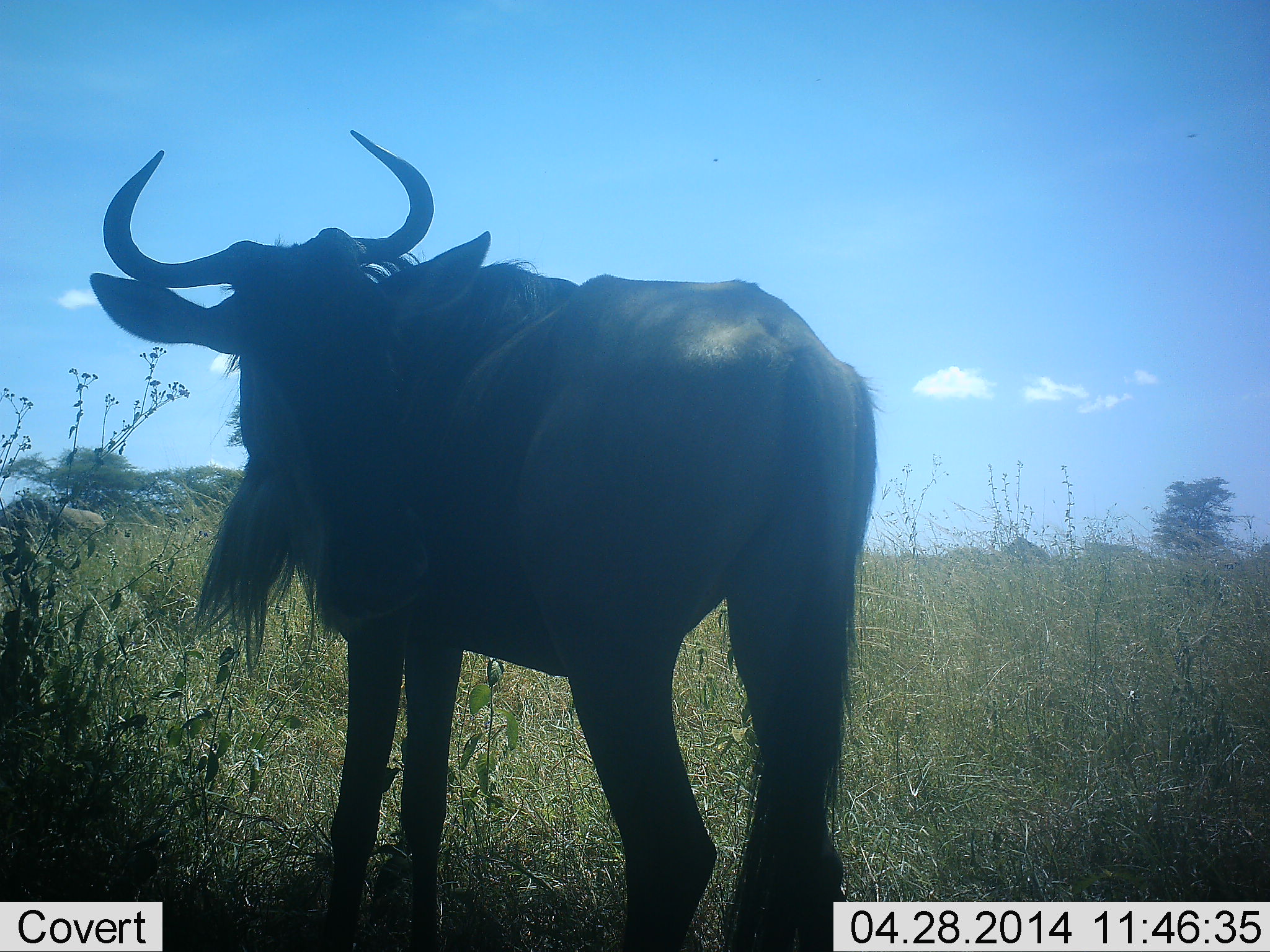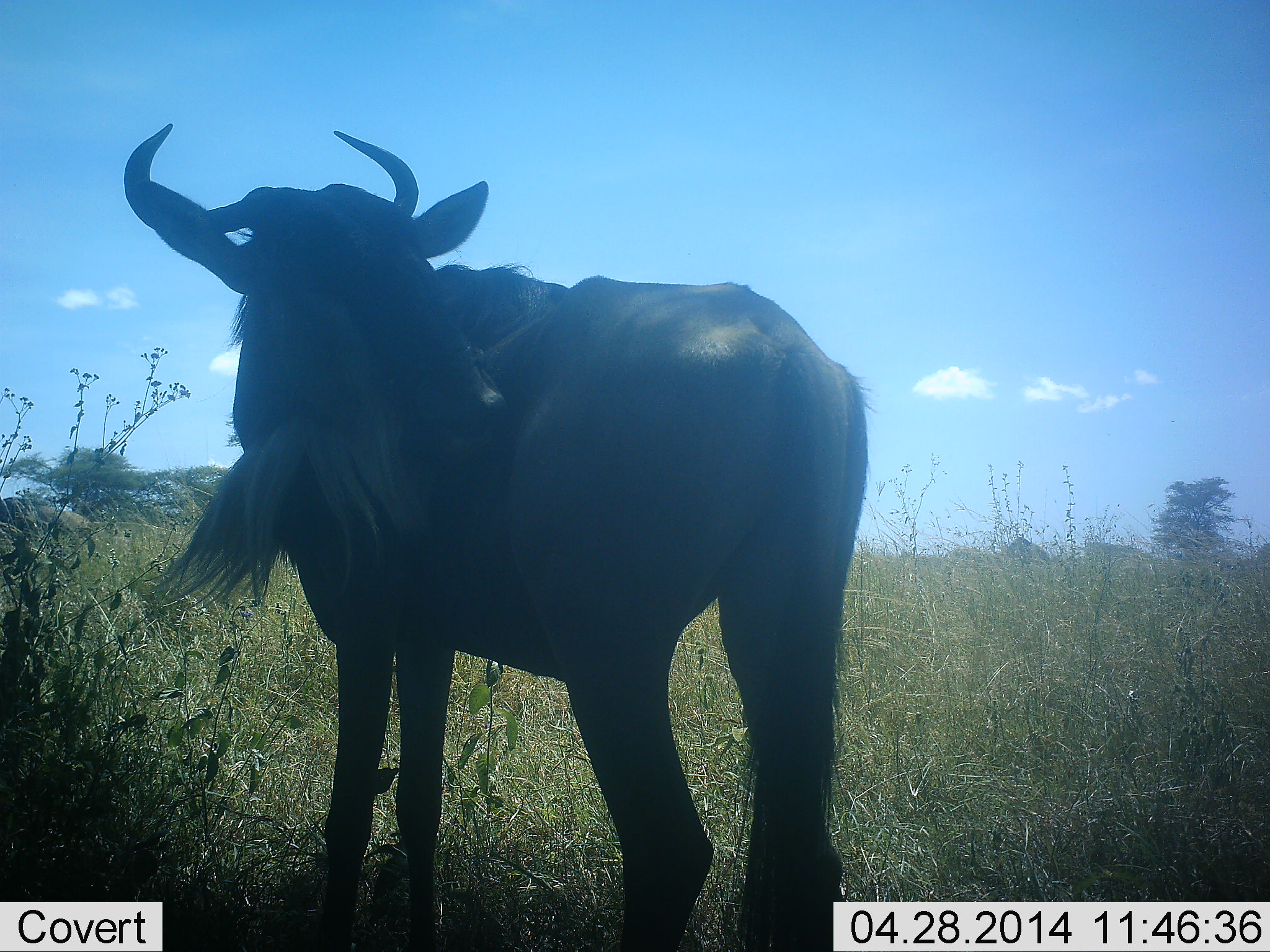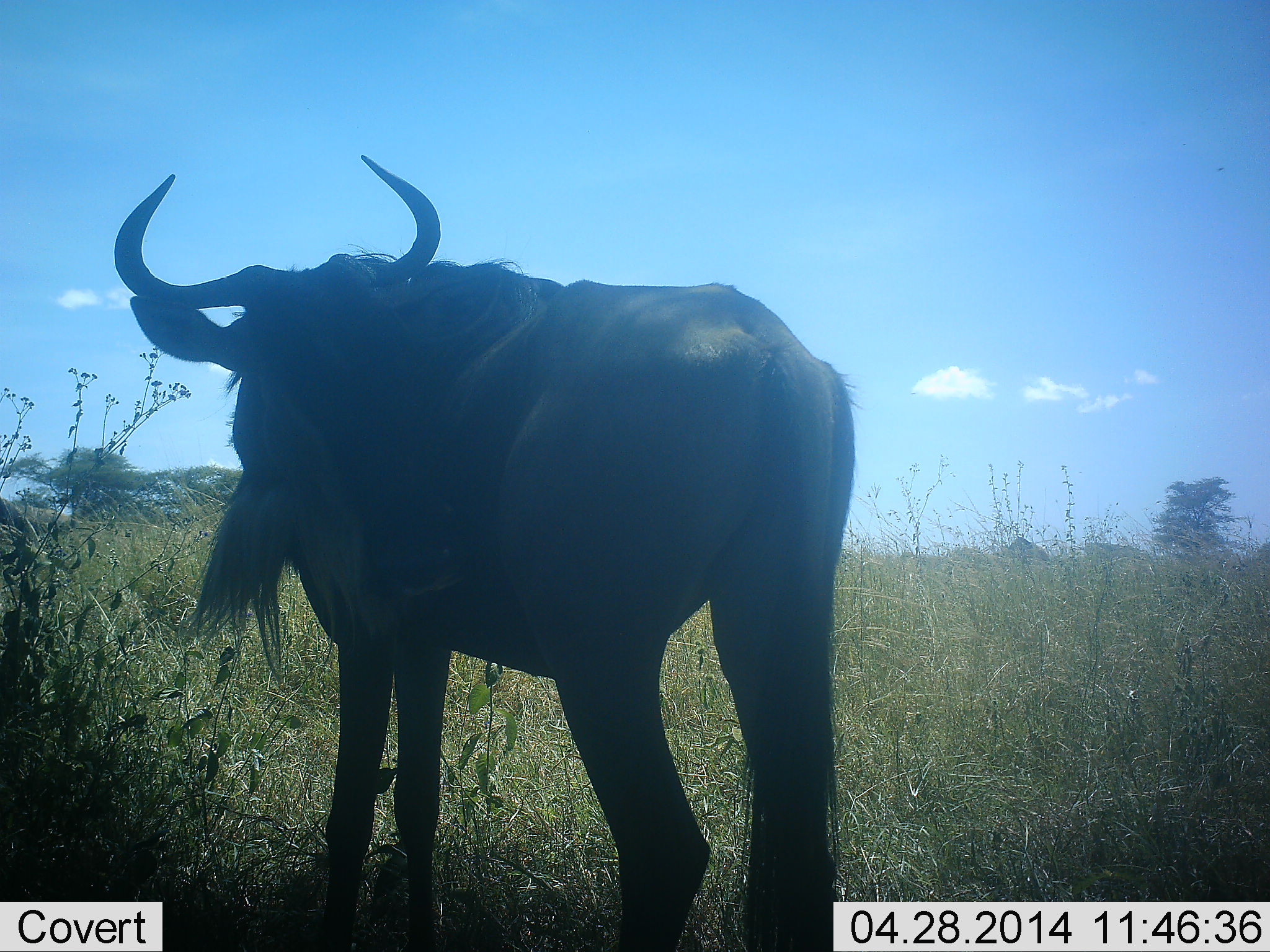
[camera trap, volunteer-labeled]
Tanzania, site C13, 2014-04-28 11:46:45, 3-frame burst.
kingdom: Animalia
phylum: Chordata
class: Mammalia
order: Artiodactyla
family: Bovidae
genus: Connochaetes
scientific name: Connochaetes taurinus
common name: blue wildebeest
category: wildebeest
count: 2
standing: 100%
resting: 0%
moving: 30%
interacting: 0%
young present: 0%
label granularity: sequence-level